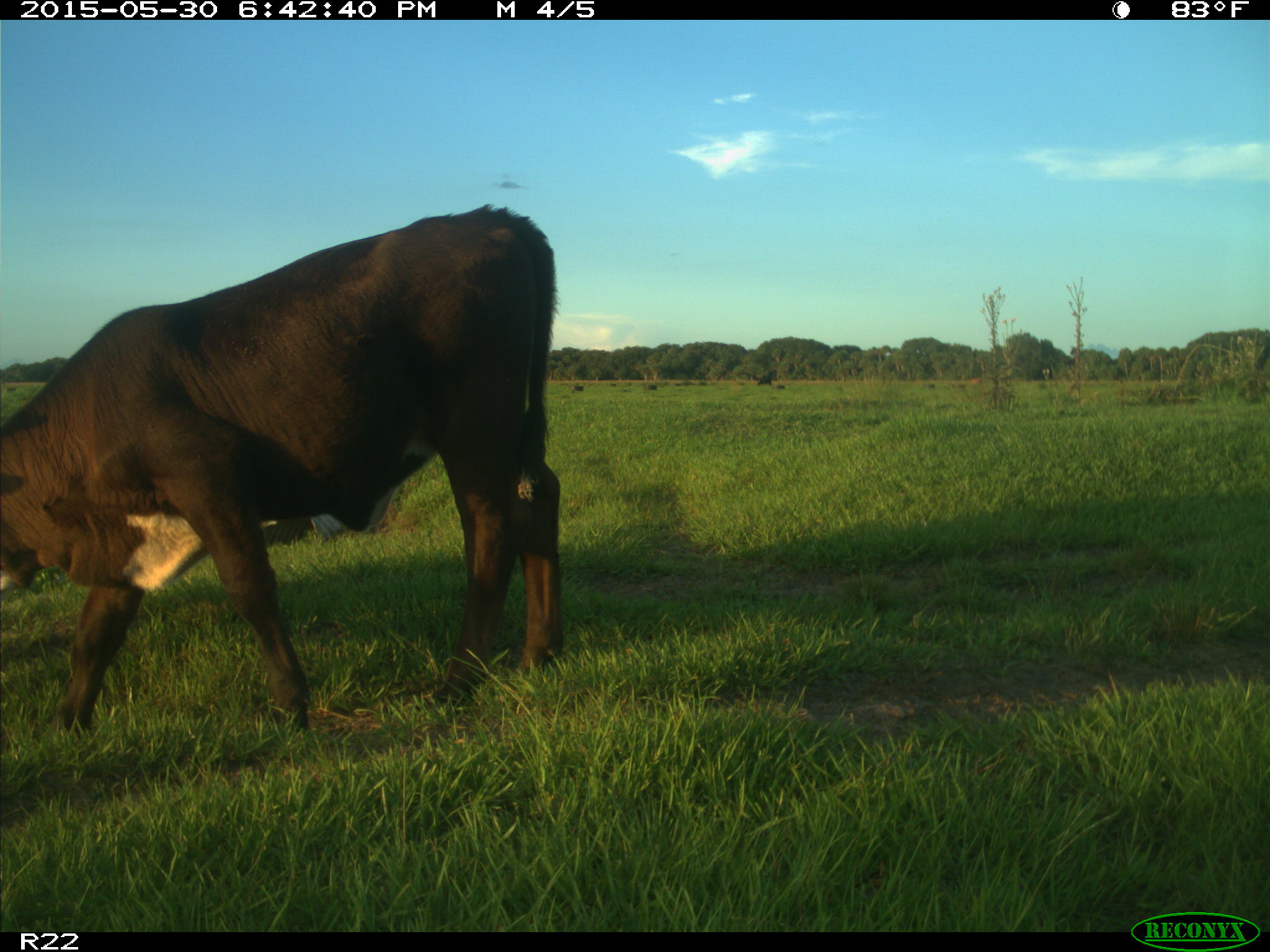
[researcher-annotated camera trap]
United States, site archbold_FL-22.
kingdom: Animalia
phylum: Chordata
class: Mammalia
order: Artiodactyla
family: Bovidae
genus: Bos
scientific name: Bos taurus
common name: domestic cow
Bos taurus (domestic cow).